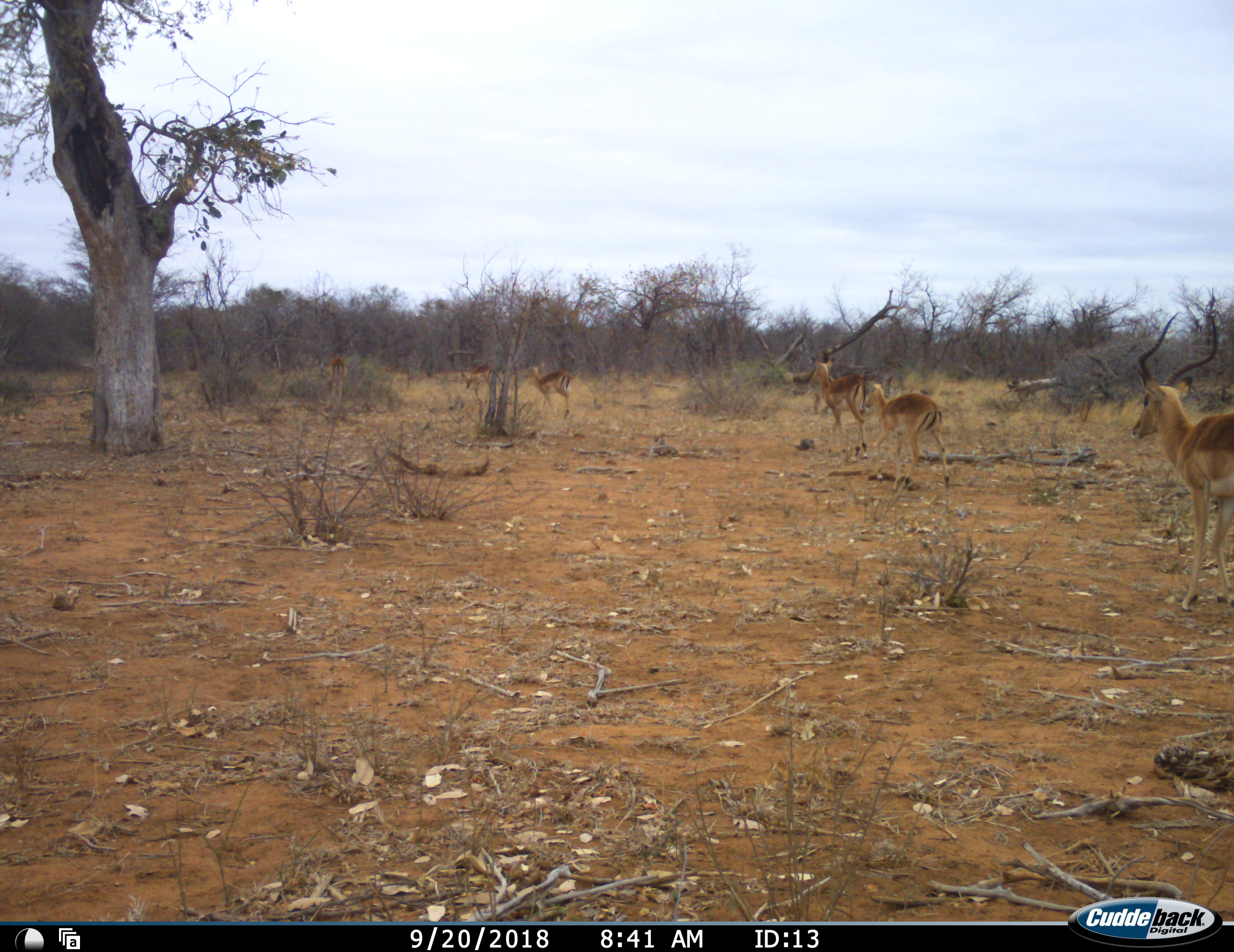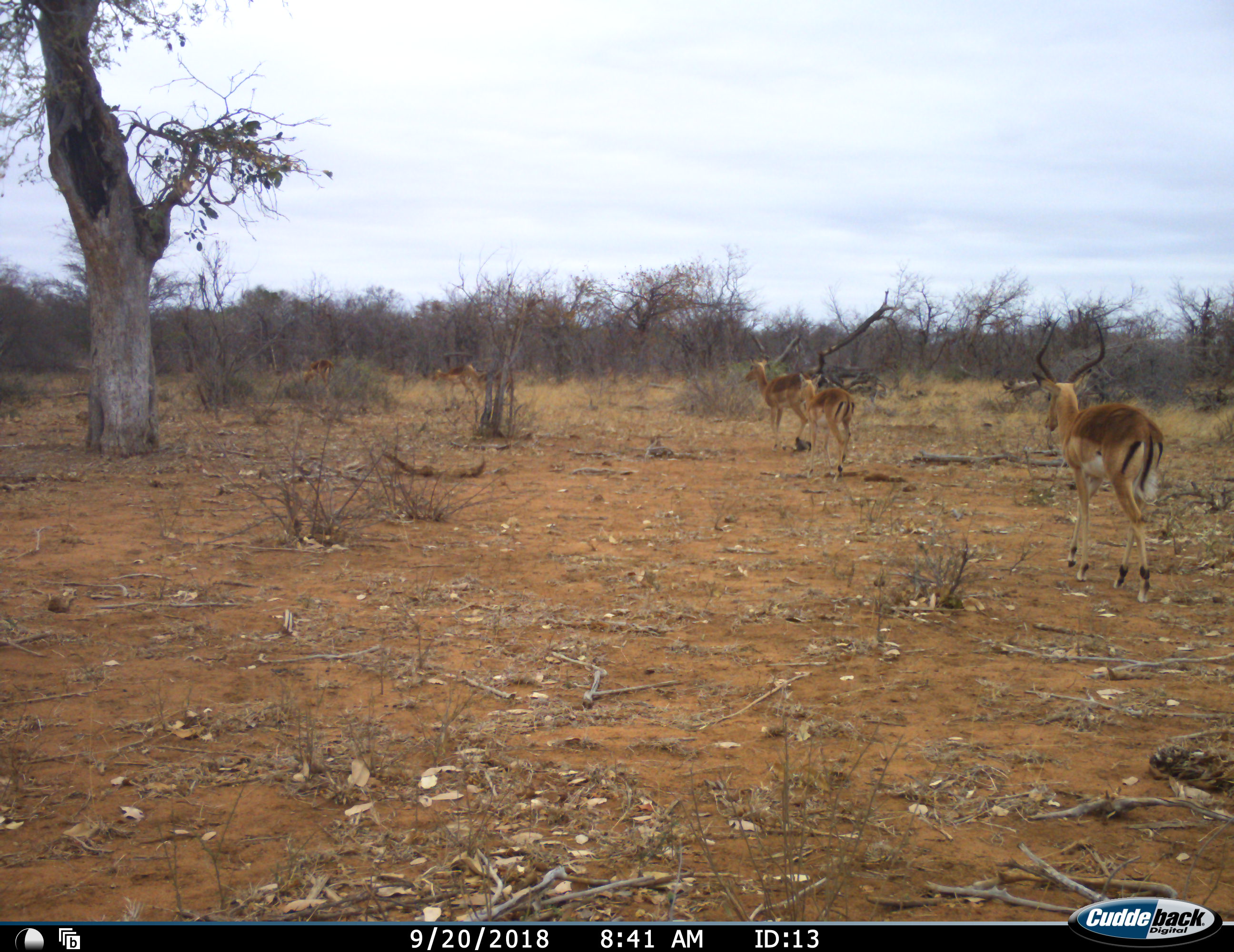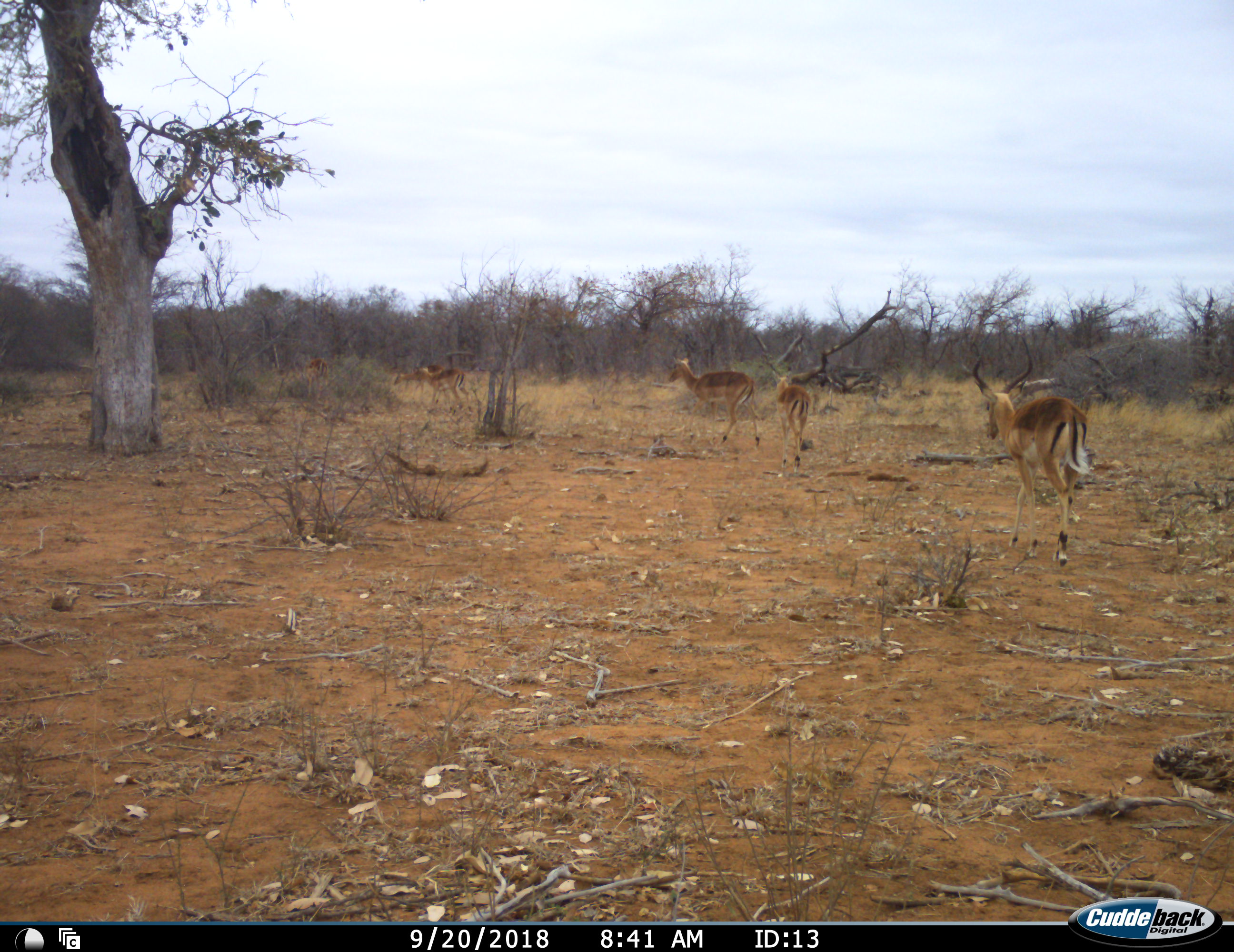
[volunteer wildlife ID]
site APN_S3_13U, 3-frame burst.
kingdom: Animalia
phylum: Chordata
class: Mammalia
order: Artiodactyla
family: Bovidae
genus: Aepyceros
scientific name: Aepyceros melampus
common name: impala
Impala (Aepyceros melampus), count 6. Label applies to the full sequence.